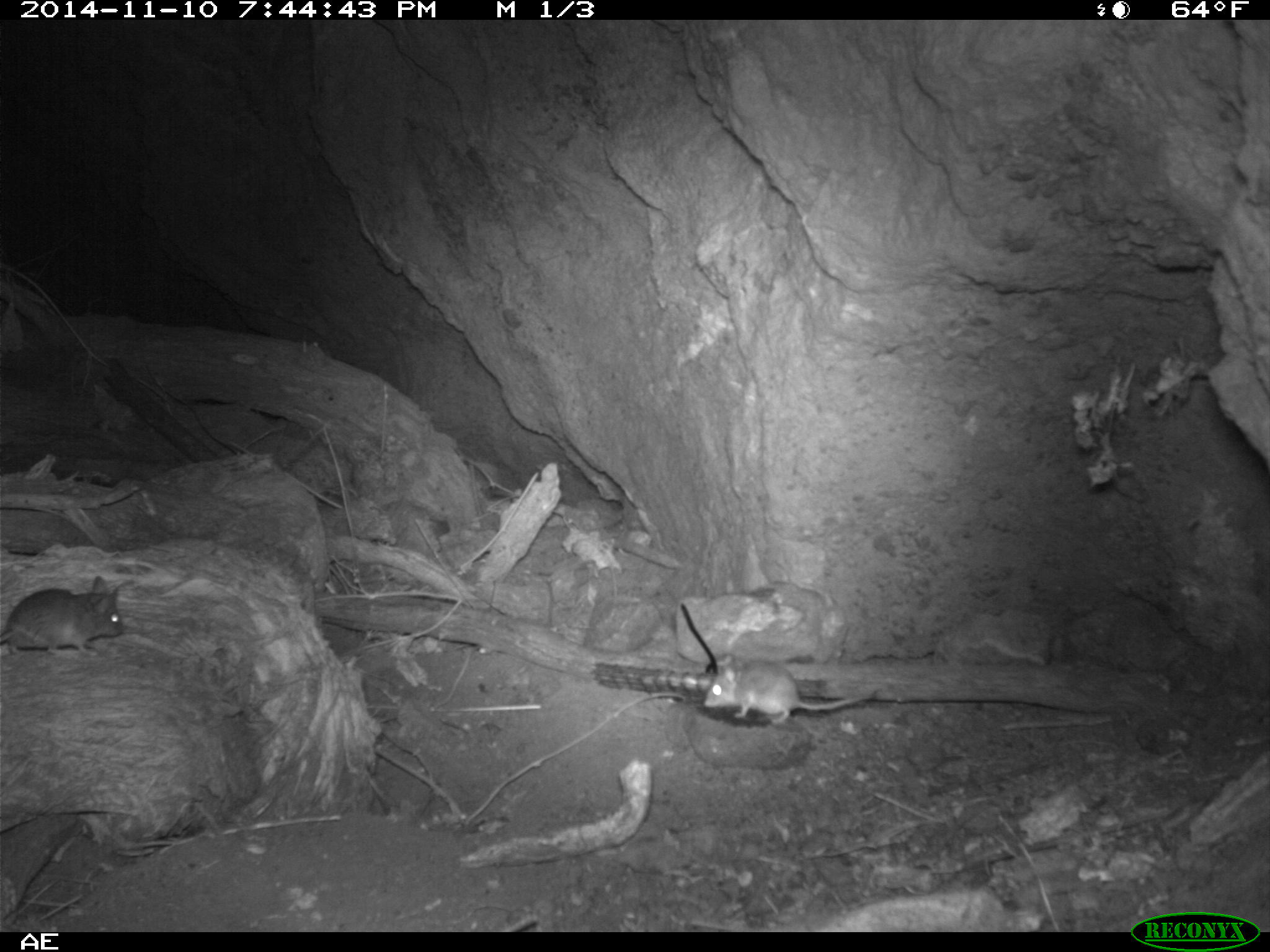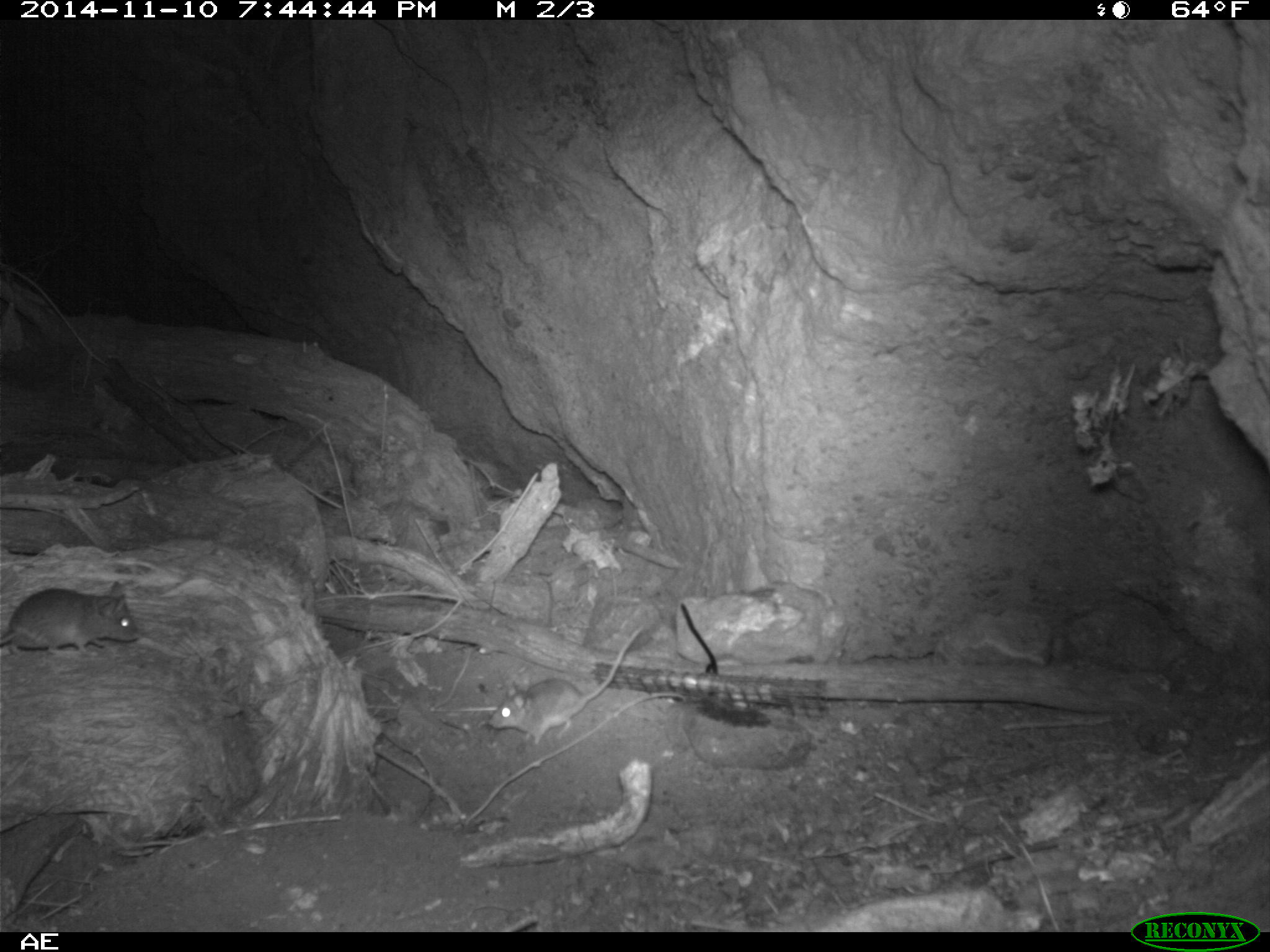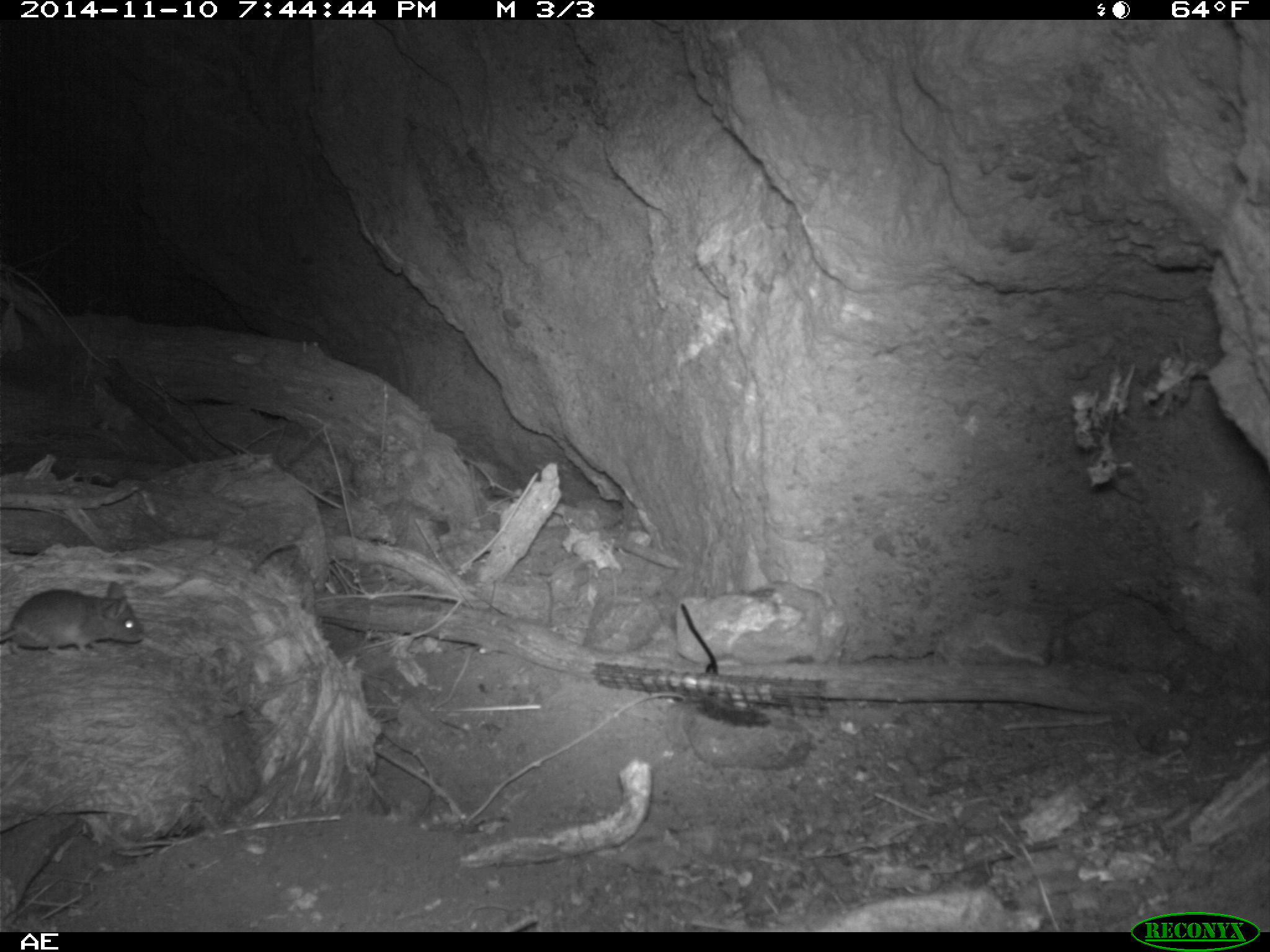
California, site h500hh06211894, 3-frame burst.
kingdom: Animalia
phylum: Chordata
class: Mammalia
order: Rodentia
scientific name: Rodentia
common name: rodent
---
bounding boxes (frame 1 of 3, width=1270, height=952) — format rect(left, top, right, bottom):
rodent: rect(703, 654, 864, 725); rect(0, 575, 124, 656)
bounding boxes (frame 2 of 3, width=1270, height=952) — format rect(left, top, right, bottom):
rodent: rect(488, 625, 647, 744); rect(0, 581, 140, 652)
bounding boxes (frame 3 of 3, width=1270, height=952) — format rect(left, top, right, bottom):
rodent: rect(0, 580, 143, 654)